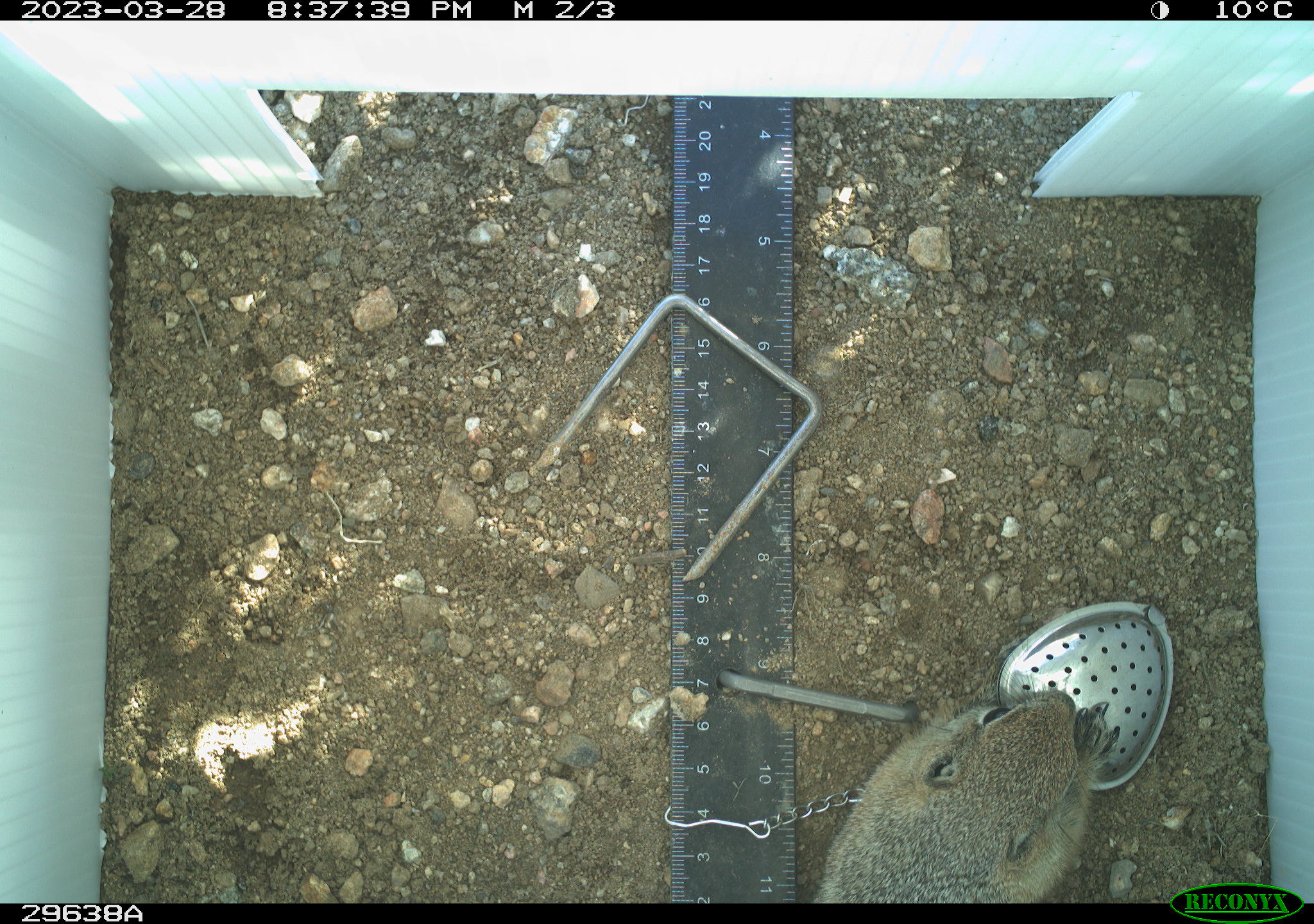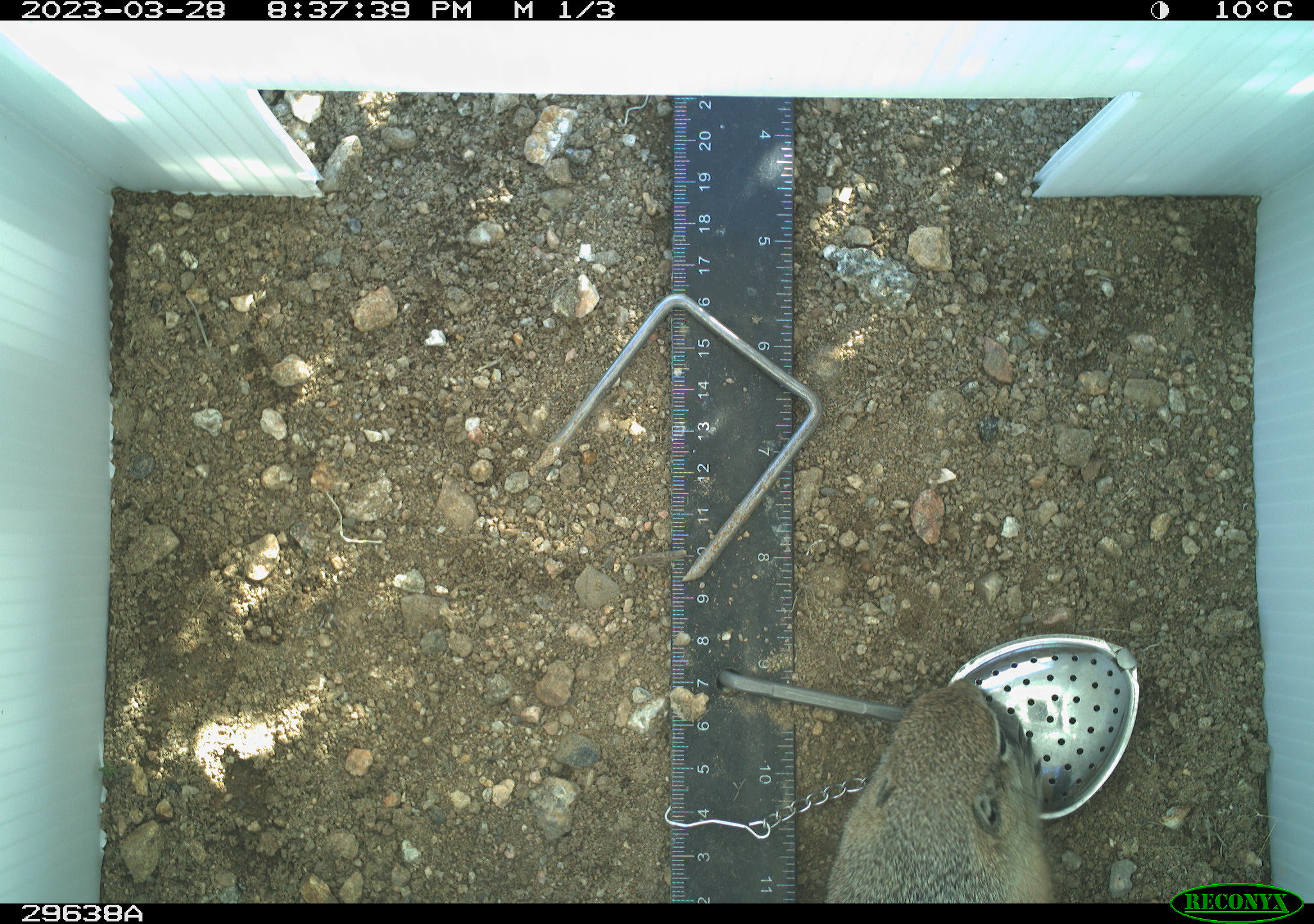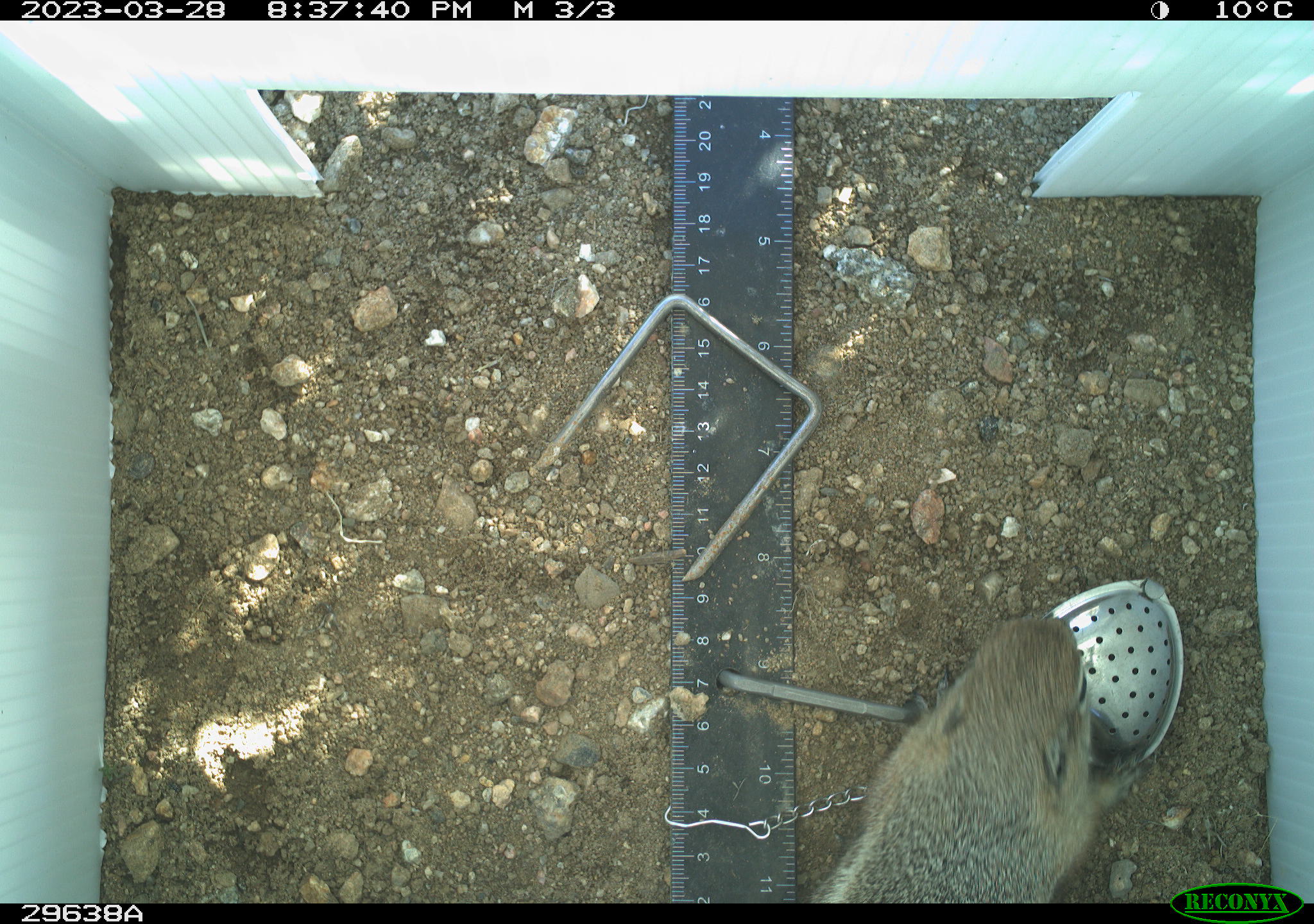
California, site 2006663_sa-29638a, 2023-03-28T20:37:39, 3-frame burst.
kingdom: Animalia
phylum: Chordata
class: Mammalia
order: Rodentia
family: Sciuridae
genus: Ammospermophilus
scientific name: Ammospermophilus leucurus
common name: white-tailed antelope squirrel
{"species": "white-tailed antelope squirrel (Ammospermophilus leucurus)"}